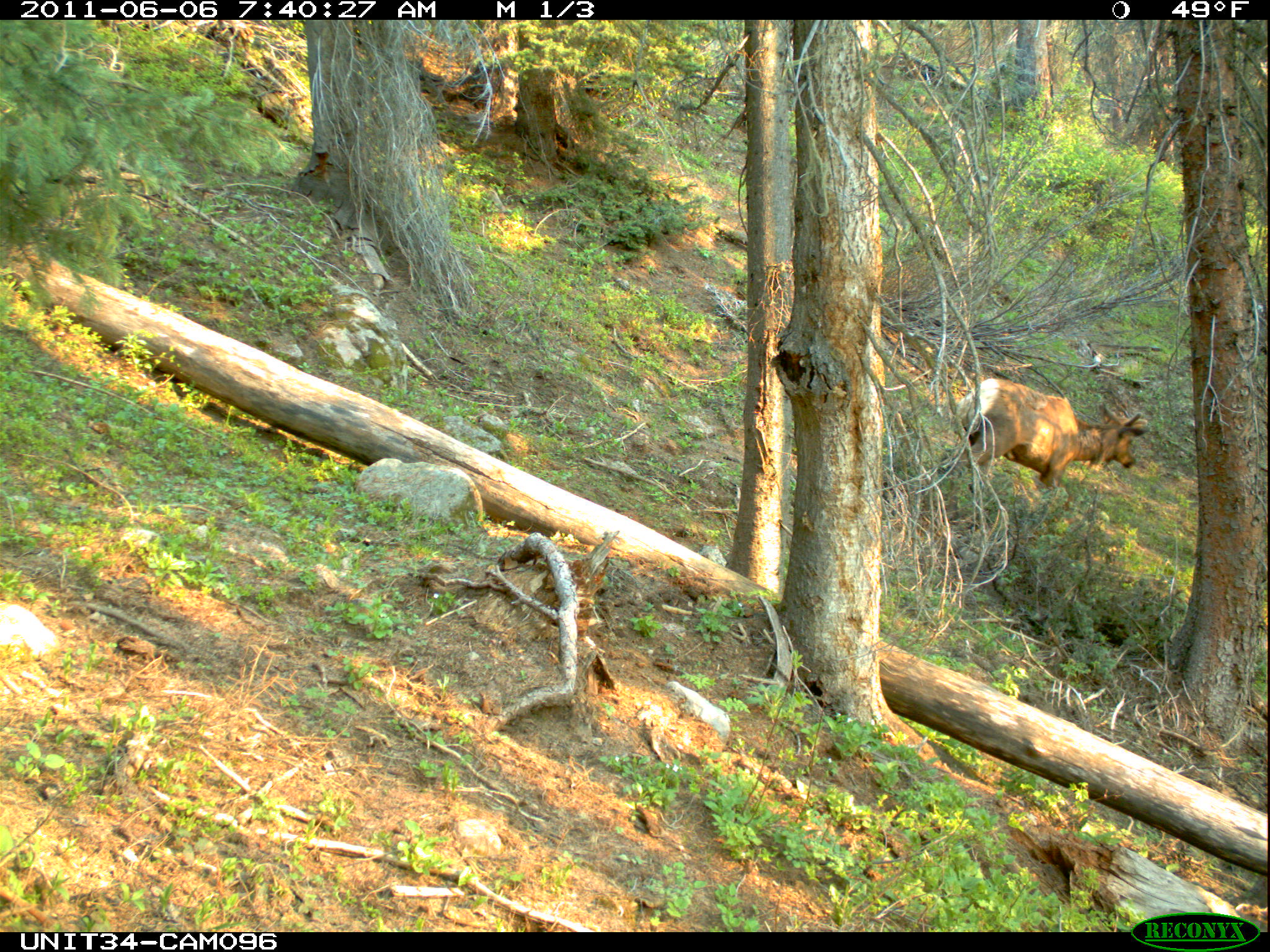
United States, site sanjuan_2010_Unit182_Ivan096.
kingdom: Animalia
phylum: Chordata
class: Mammalia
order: Artiodactyla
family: Cervidae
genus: Cervus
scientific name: Cervus elaphus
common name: red deer